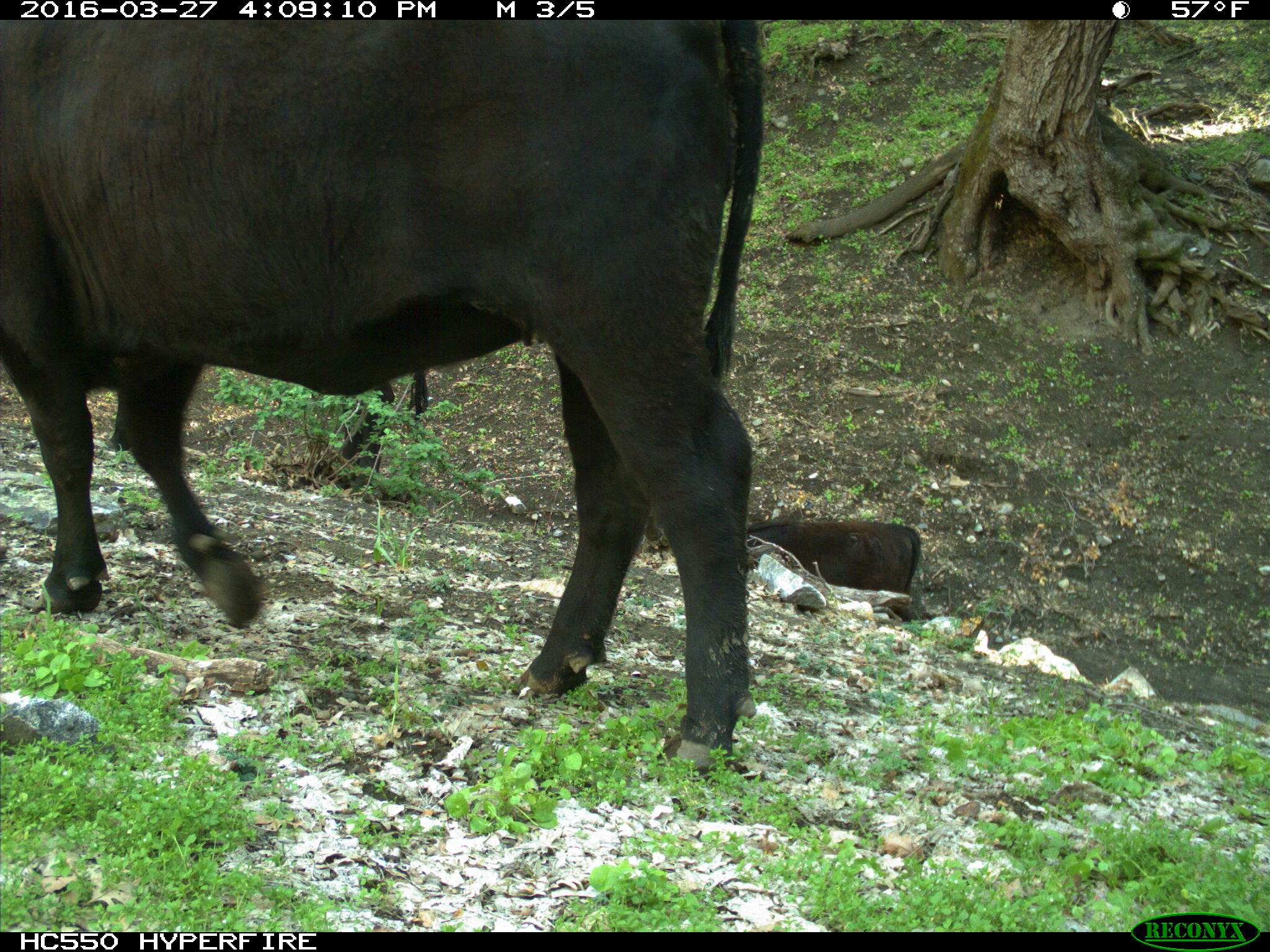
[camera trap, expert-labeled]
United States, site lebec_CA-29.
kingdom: Animalia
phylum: Chordata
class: Mammalia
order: Artiodactyla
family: Bovidae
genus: Bos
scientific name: Bos taurus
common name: domestic cow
Bos taurus (domestic cow).